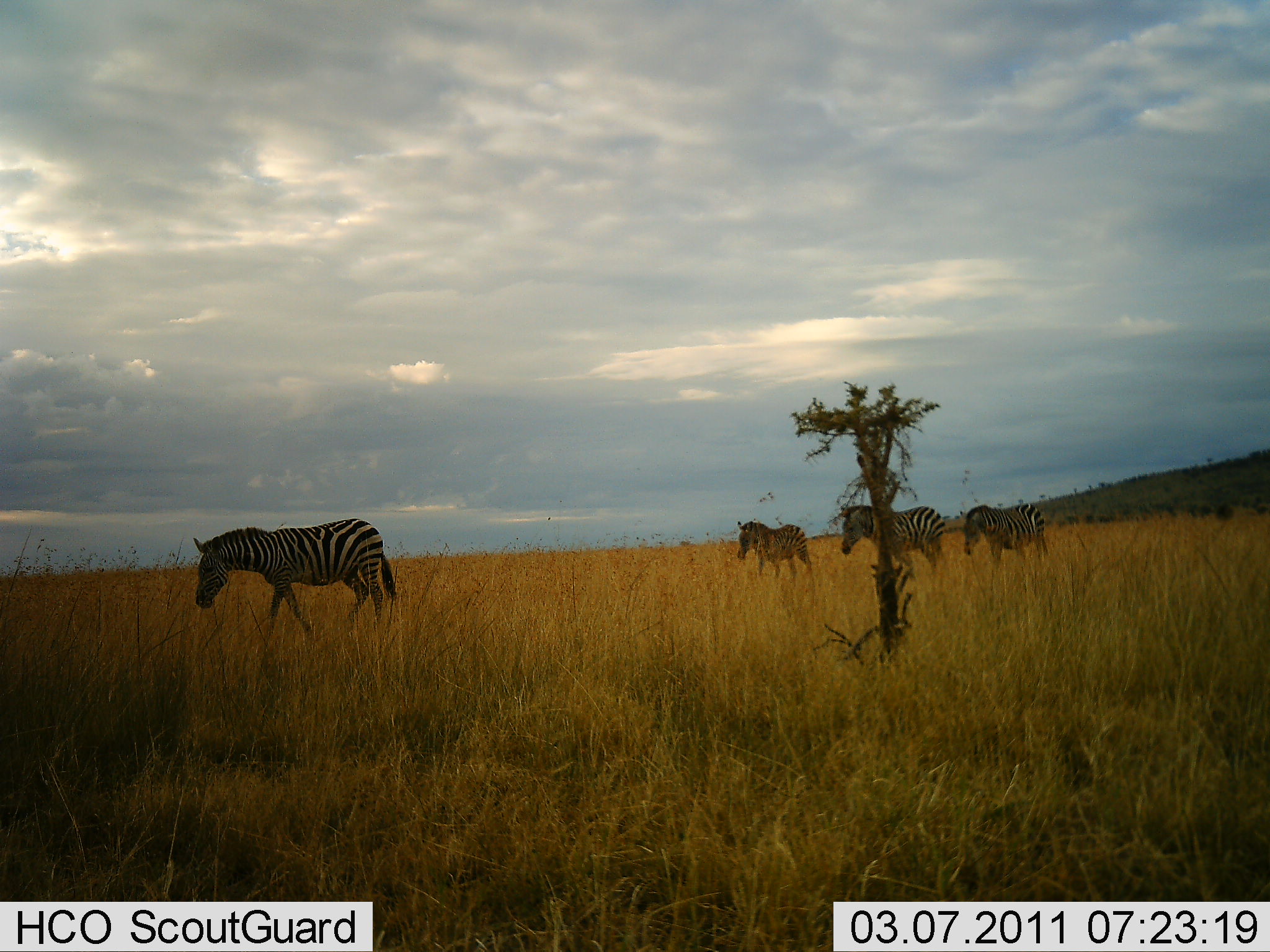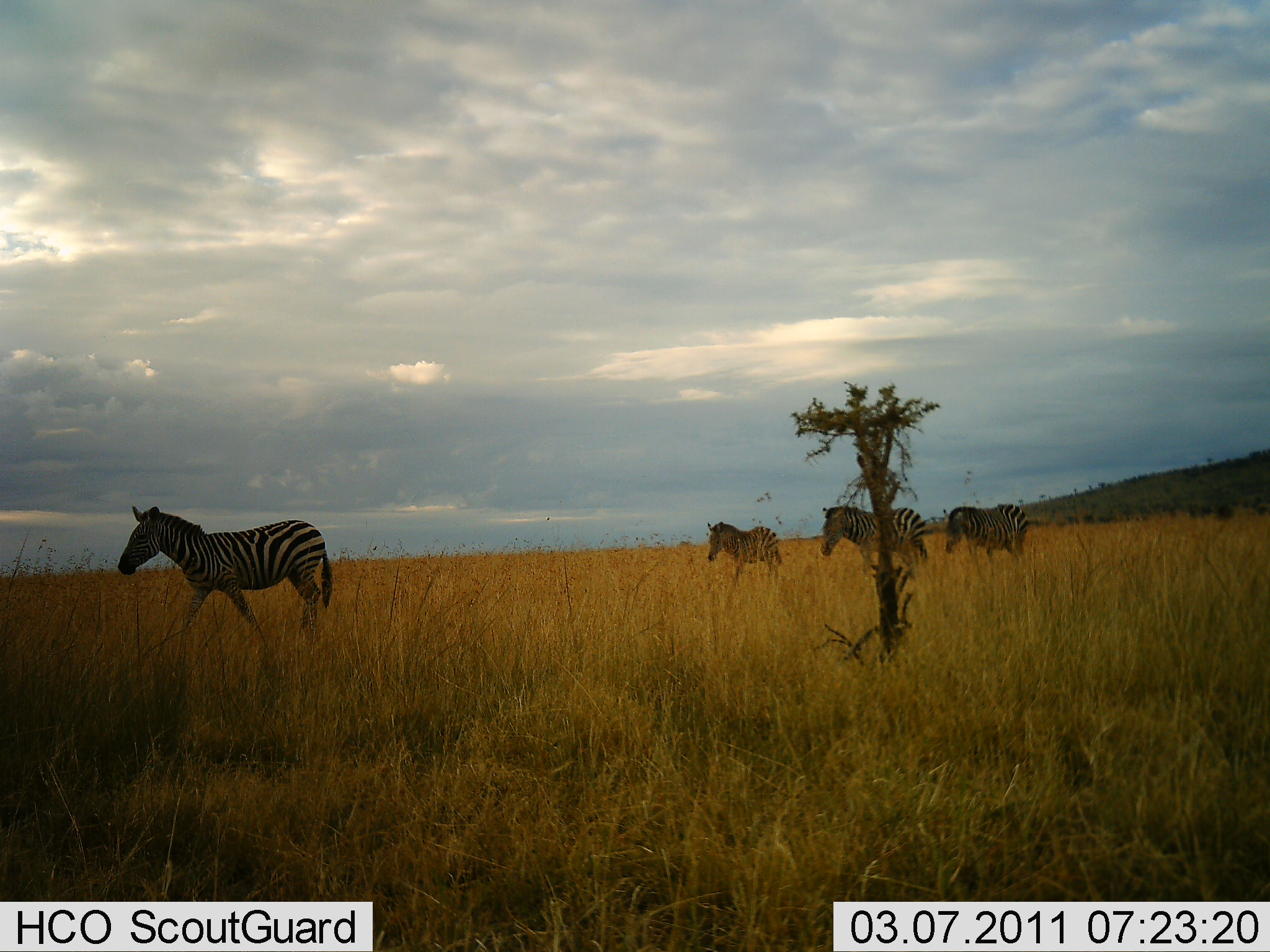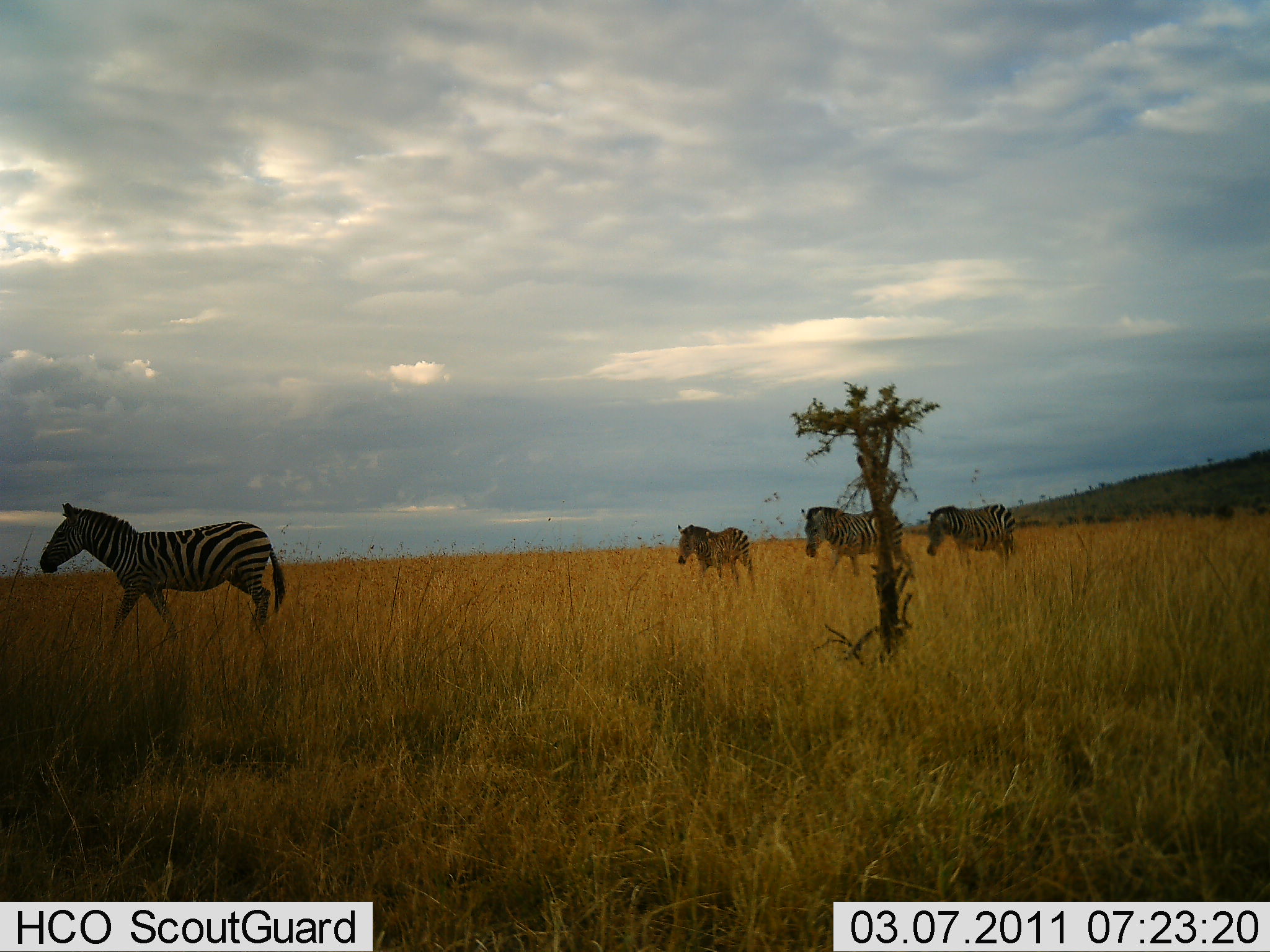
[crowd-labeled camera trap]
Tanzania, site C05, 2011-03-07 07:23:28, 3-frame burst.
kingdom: Animalia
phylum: Chordata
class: Mammalia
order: Perissodactyla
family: Equidae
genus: Equus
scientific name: Equus quagga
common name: plains zebra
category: zebra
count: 4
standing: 0%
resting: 0%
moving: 100%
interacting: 0%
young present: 0%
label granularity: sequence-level